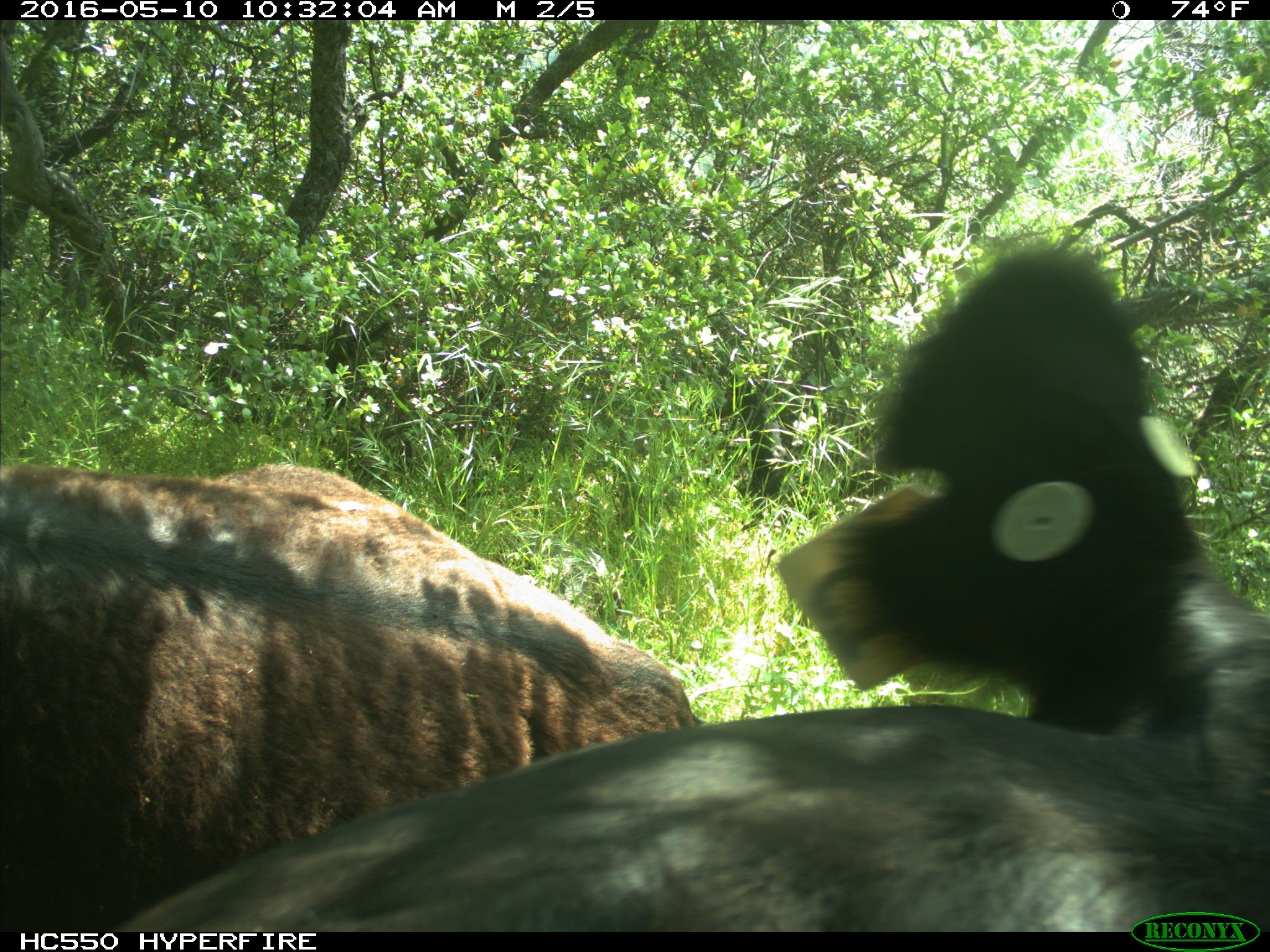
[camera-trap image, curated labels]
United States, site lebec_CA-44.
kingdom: Animalia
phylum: Chordata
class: Mammalia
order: Artiodactyla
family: Bovidae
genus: Bos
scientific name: Bos taurus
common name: domestic cow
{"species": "Bos taurus (domestic cow)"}